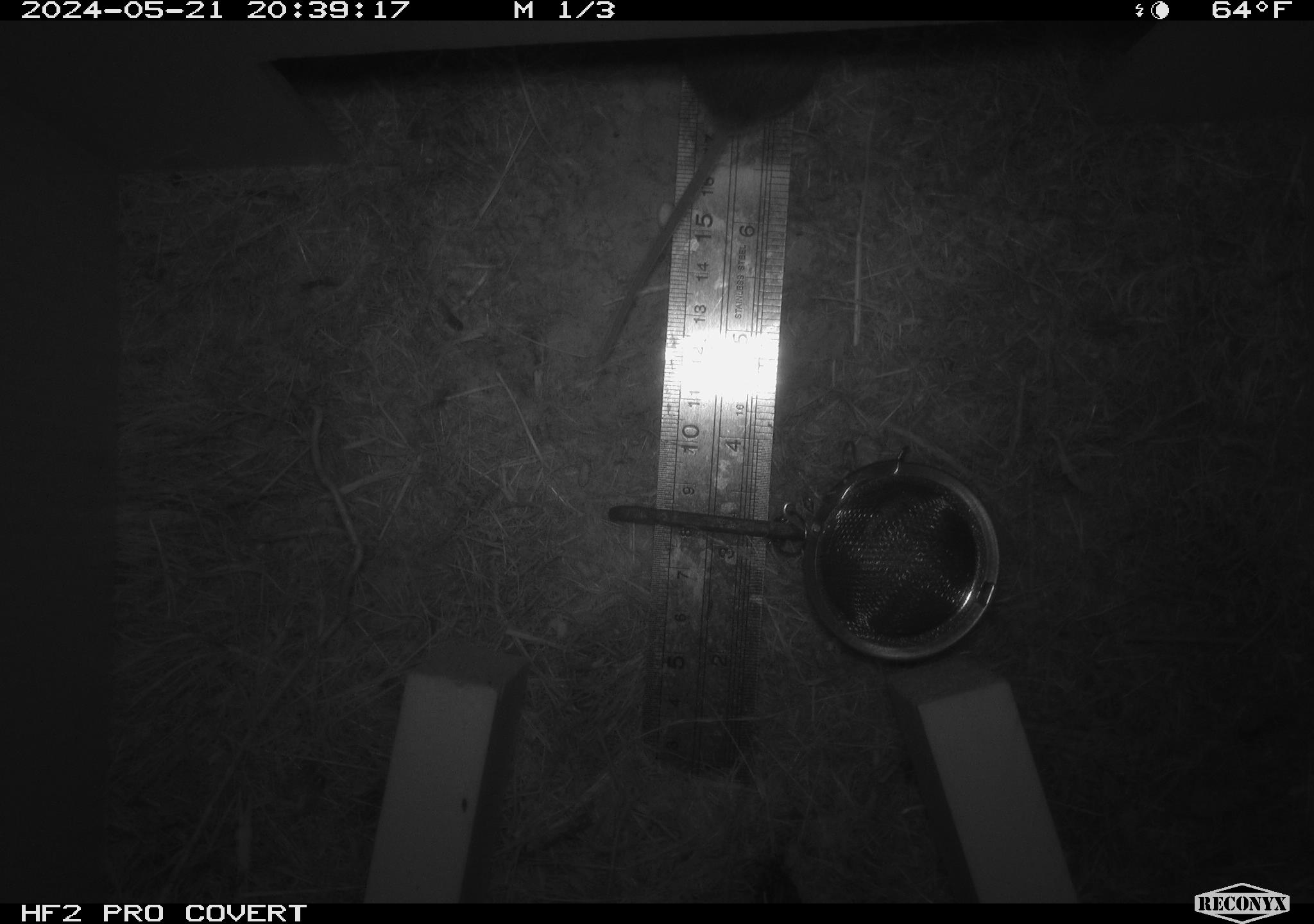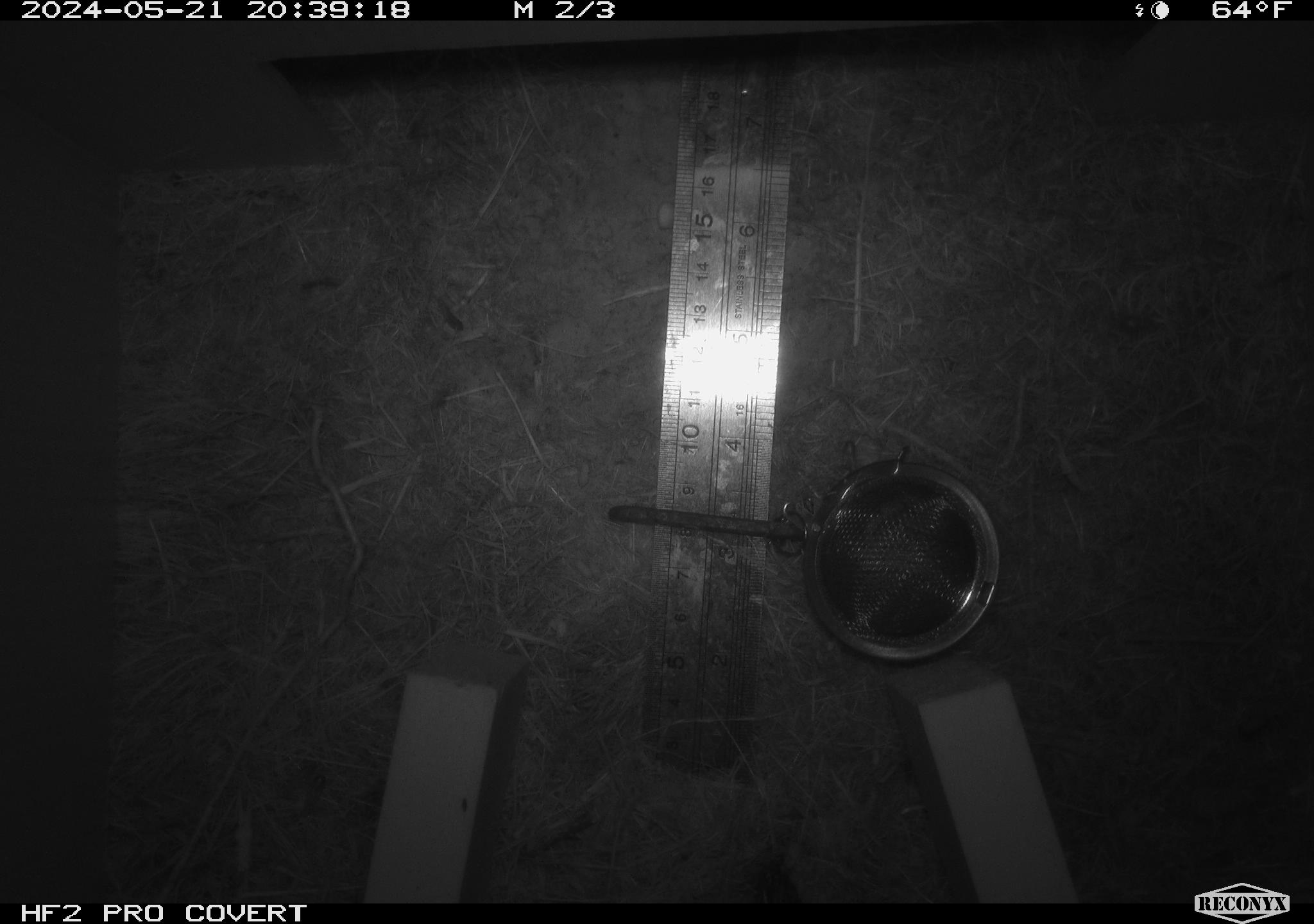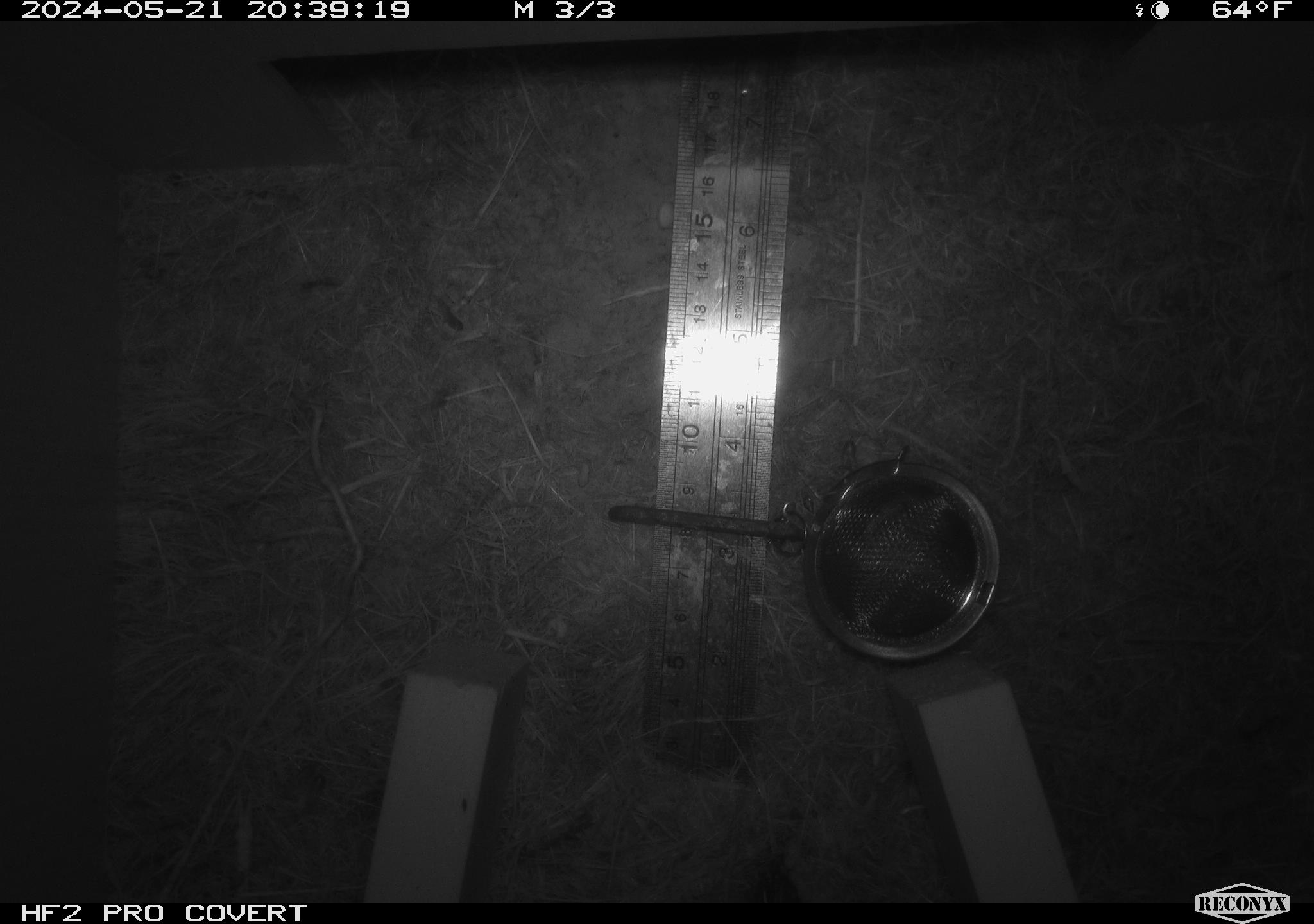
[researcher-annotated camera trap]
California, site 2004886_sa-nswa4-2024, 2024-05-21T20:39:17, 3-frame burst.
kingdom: Animalia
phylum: Chordata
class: Mammalia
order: Rodentia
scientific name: Rodentia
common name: rodent